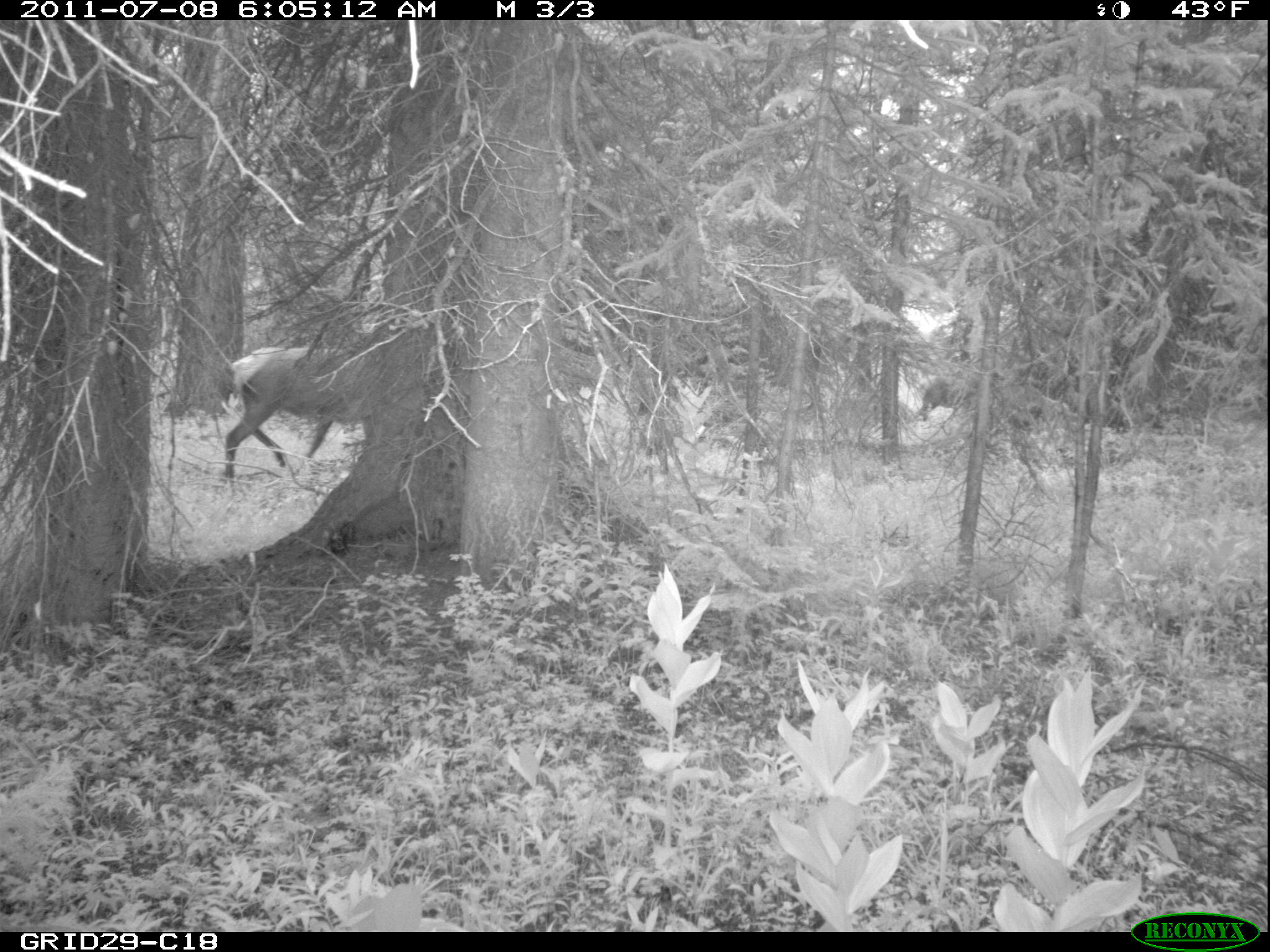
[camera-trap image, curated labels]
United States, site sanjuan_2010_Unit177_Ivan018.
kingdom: Animalia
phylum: Chordata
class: Mammalia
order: Artiodactyla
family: Cervidae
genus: Cervus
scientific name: Cervus elaphus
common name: red deer